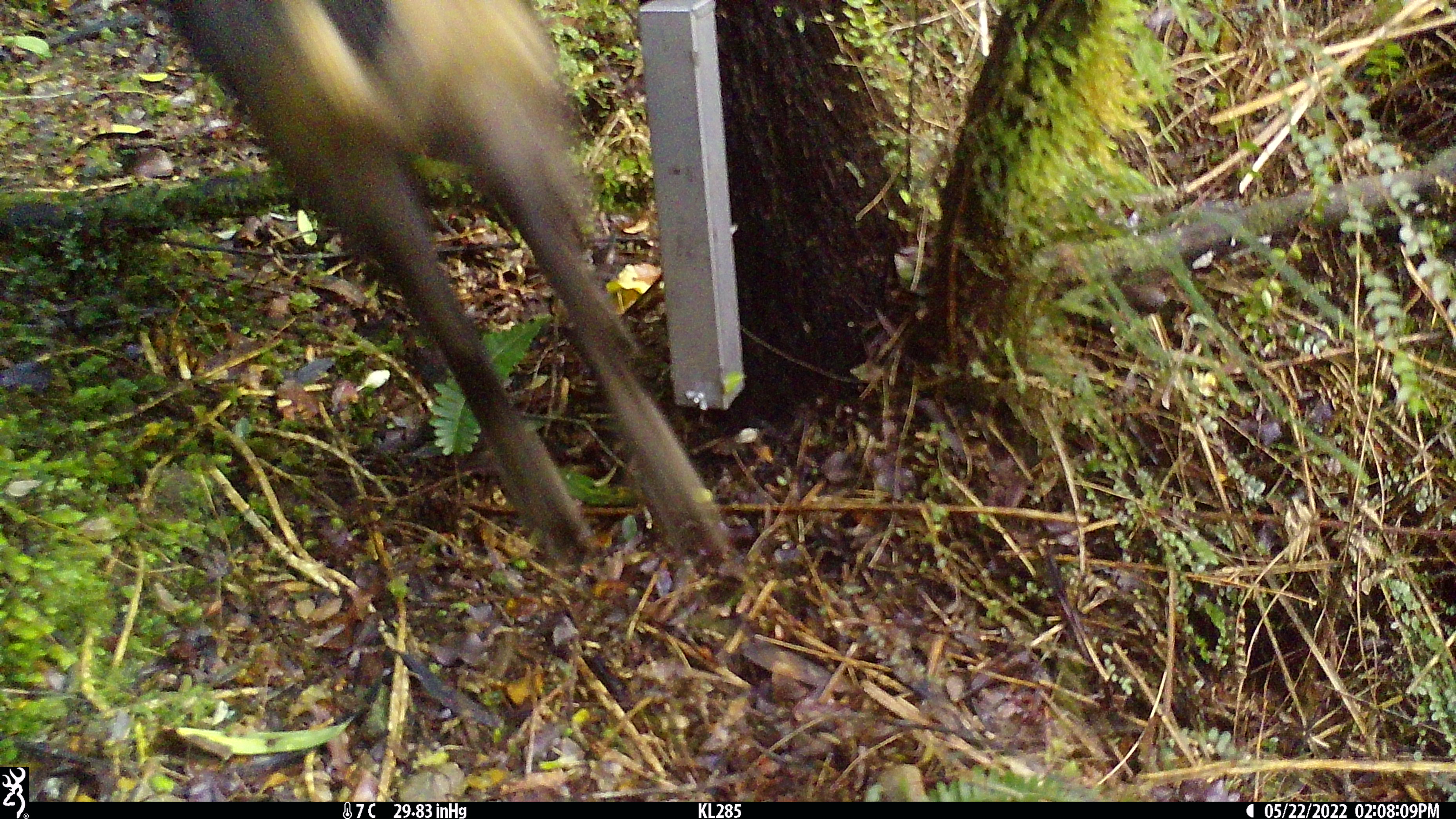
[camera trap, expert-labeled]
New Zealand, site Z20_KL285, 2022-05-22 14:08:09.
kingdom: Animalia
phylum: Chordata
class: Mammalia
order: Artiodactyla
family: Bovidae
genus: Rupicapra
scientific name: Rupicapra rupicapra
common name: alpine chamois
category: chamois